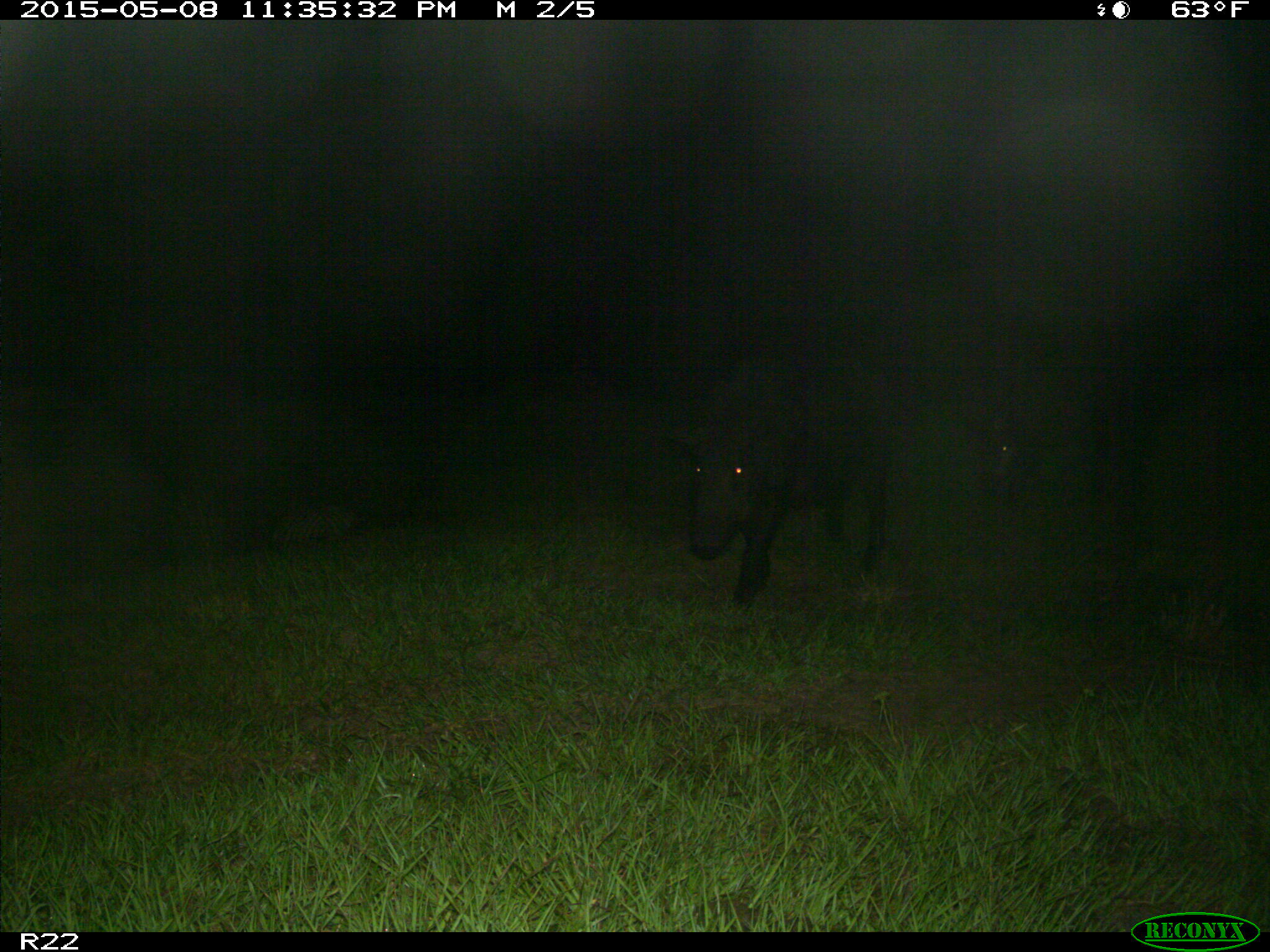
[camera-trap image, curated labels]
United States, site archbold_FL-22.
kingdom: Animalia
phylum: Chordata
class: Mammalia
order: Artiodactyla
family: Bovidae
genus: Bos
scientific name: Bos taurus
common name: domestic cow